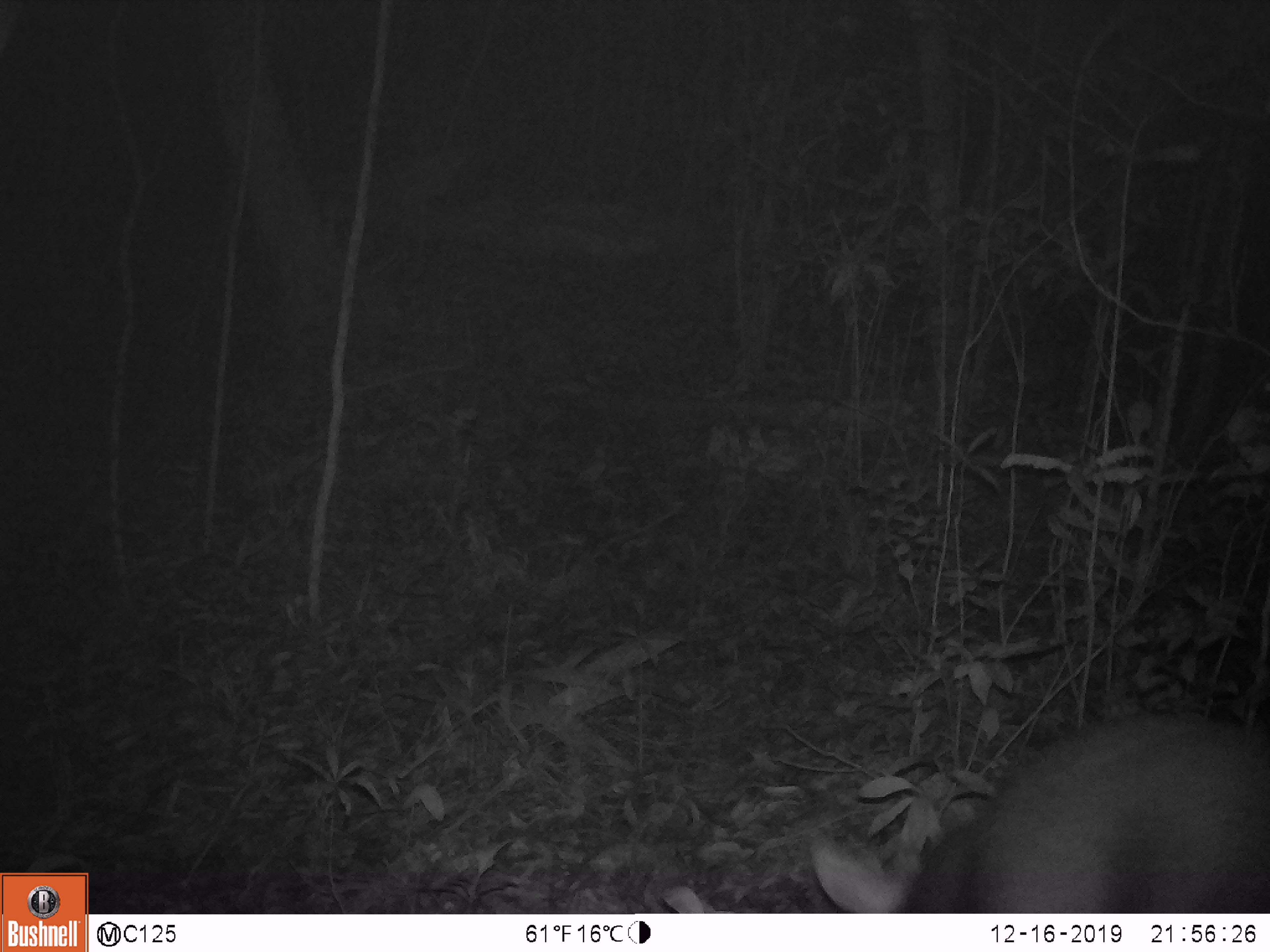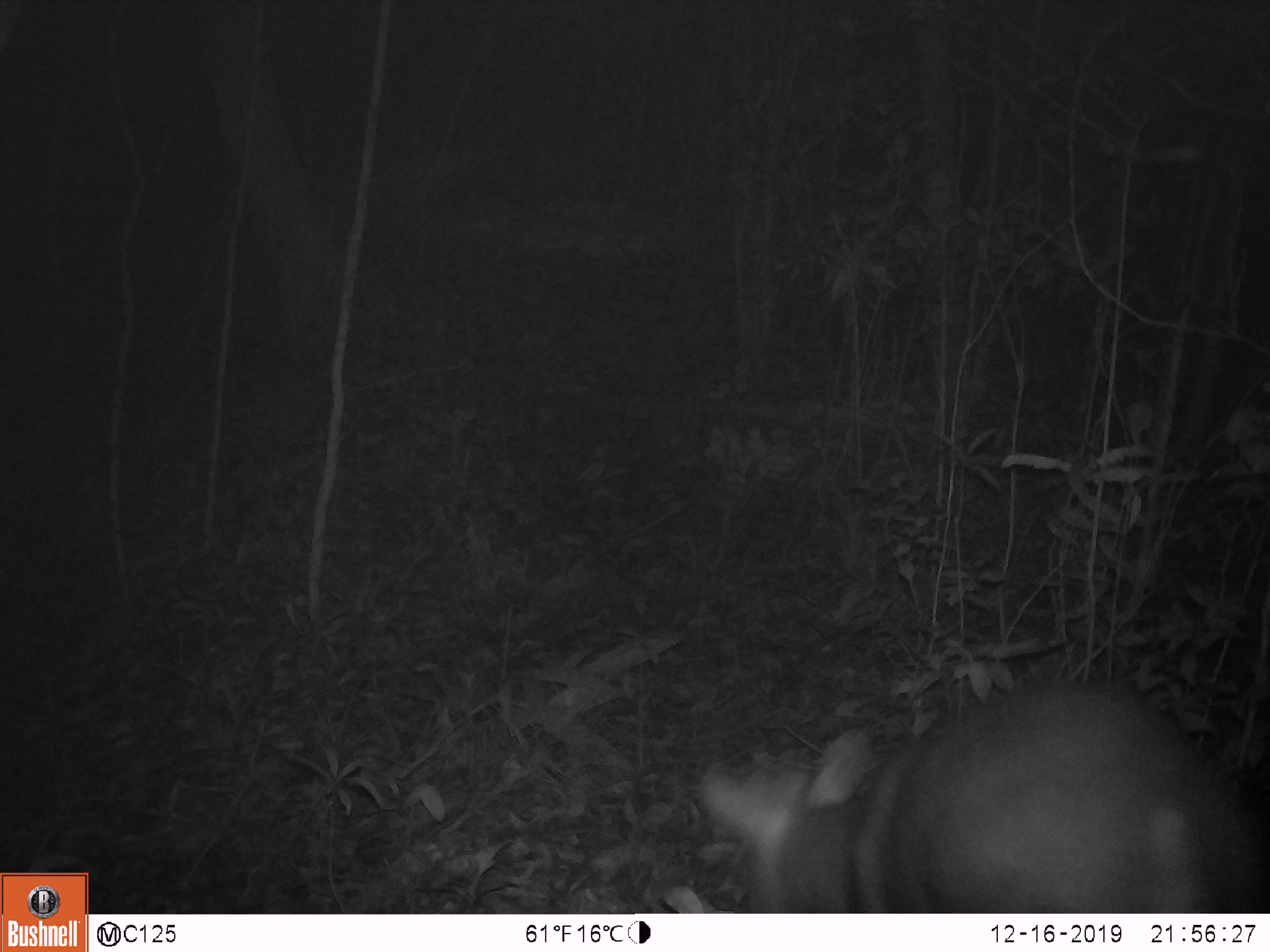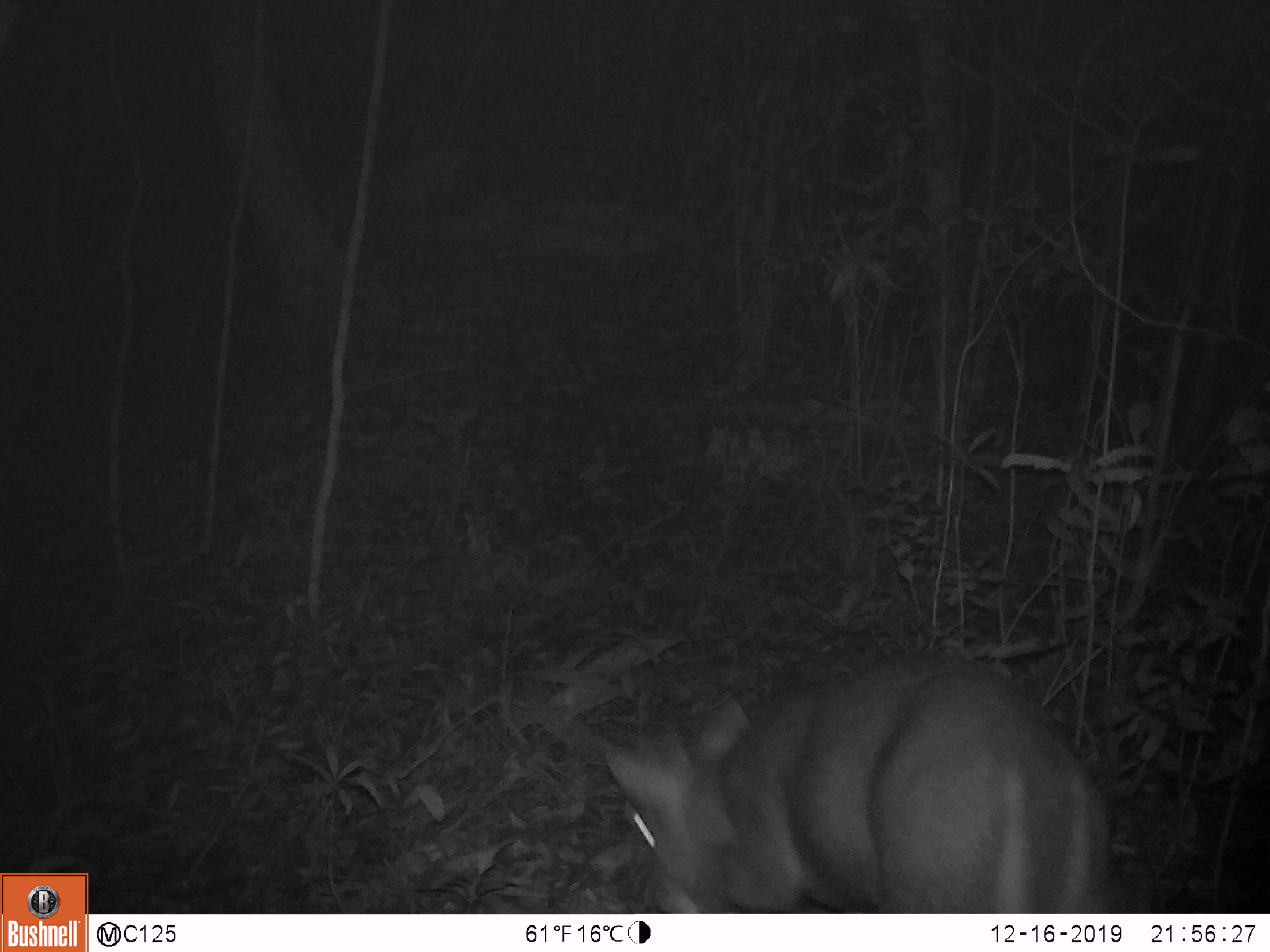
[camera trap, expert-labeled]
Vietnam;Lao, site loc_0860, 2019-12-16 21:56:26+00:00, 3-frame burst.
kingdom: Animalia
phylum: Chordata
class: Mammalia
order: Artiodactyla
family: Cervidae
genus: Muntiacus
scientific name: Muntiacus rooseveltorum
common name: roosevelt's muntjac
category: roosevelts muntjac group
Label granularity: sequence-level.